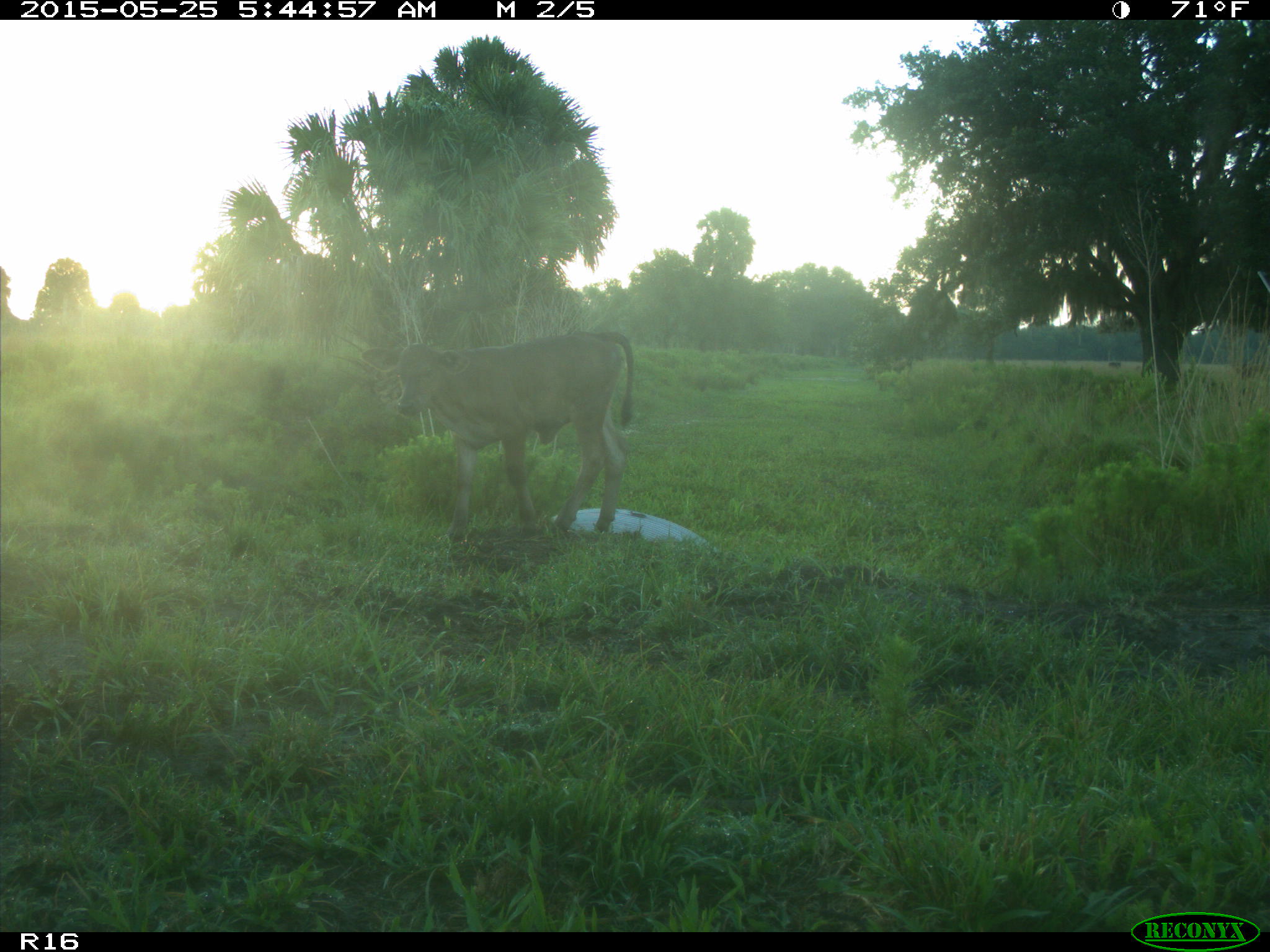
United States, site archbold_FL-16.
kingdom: Animalia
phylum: Chordata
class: Mammalia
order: Artiodactyla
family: Bovidae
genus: Bos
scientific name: Bos taurus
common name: domestic cow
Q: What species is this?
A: Bos taurus (domestic cow).